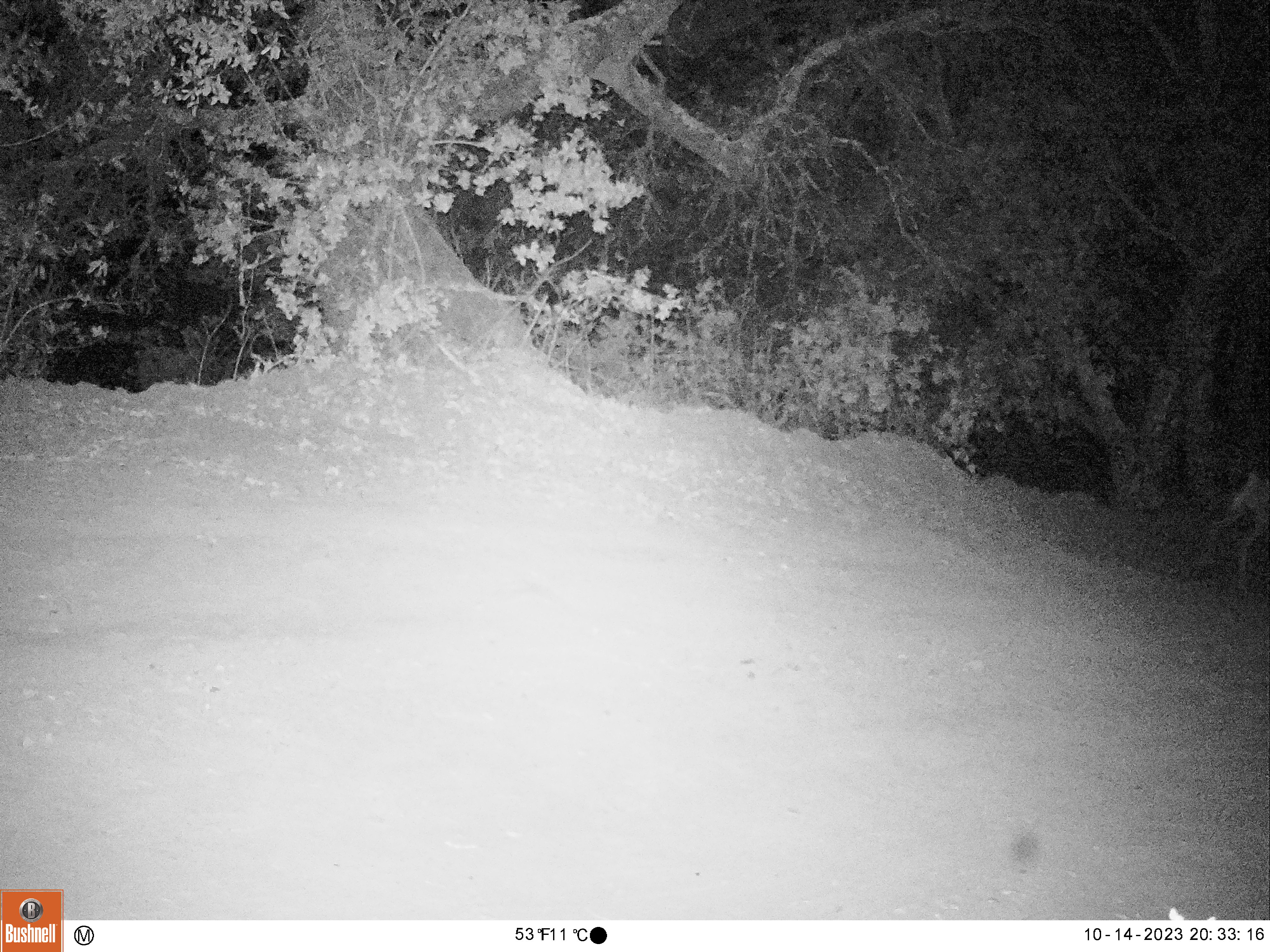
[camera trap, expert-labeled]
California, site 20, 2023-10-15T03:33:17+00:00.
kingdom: Animalia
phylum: Chordata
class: Mammalia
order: Artiodactyla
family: Cervidae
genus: Odocoileus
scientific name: Odocoileus hemionus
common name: mule deer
Mule deer (Odocoileus hemionus).